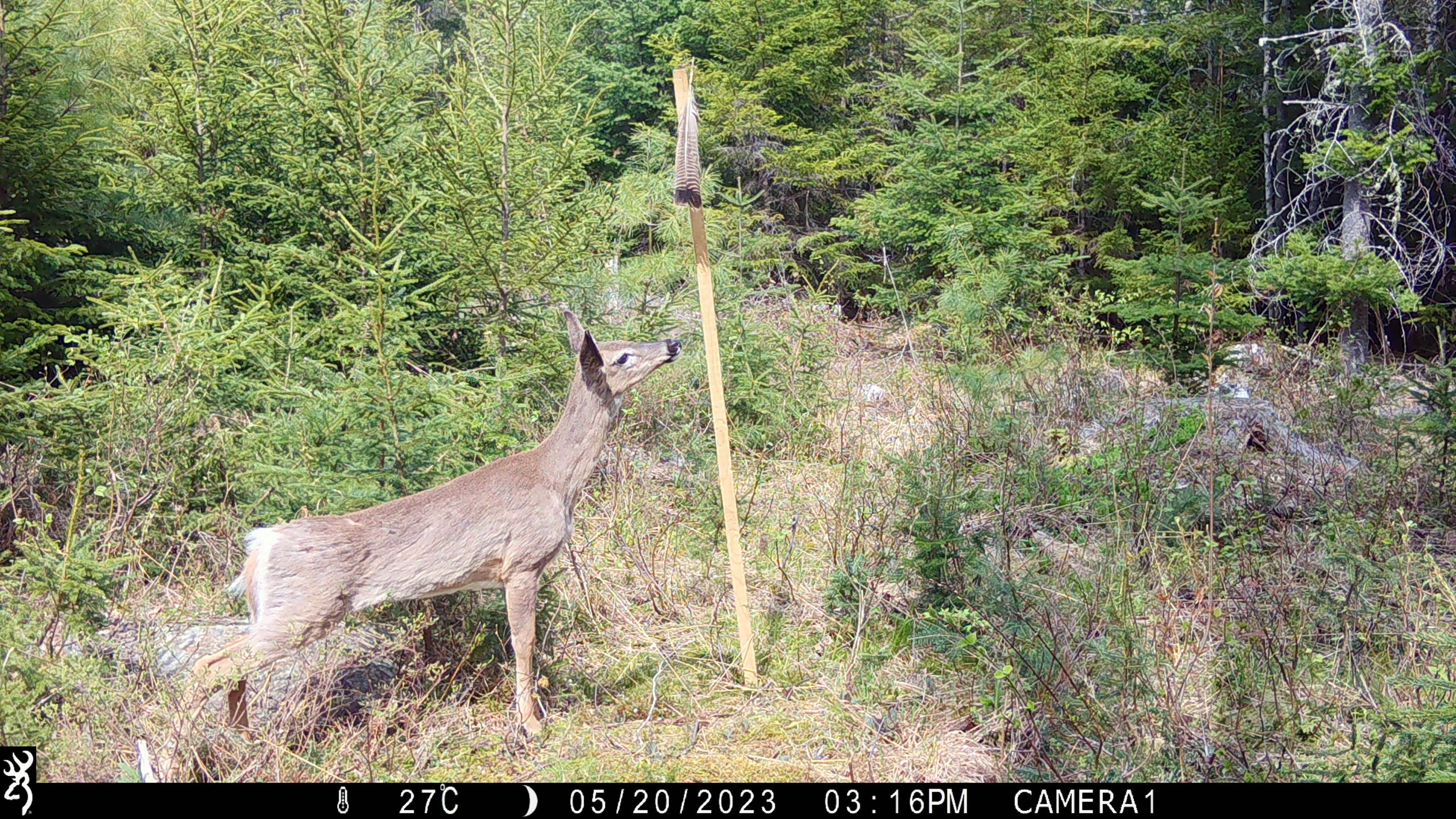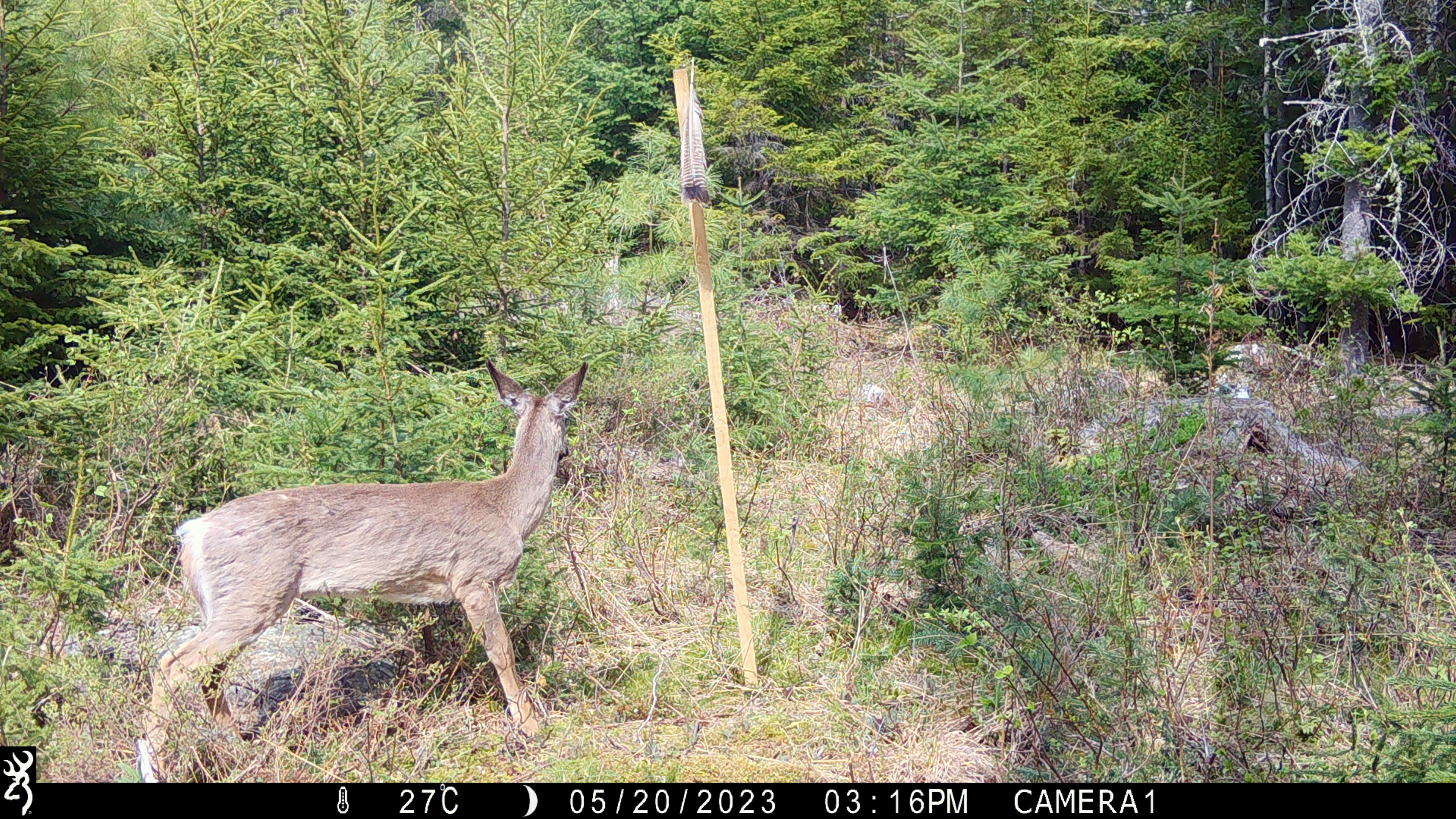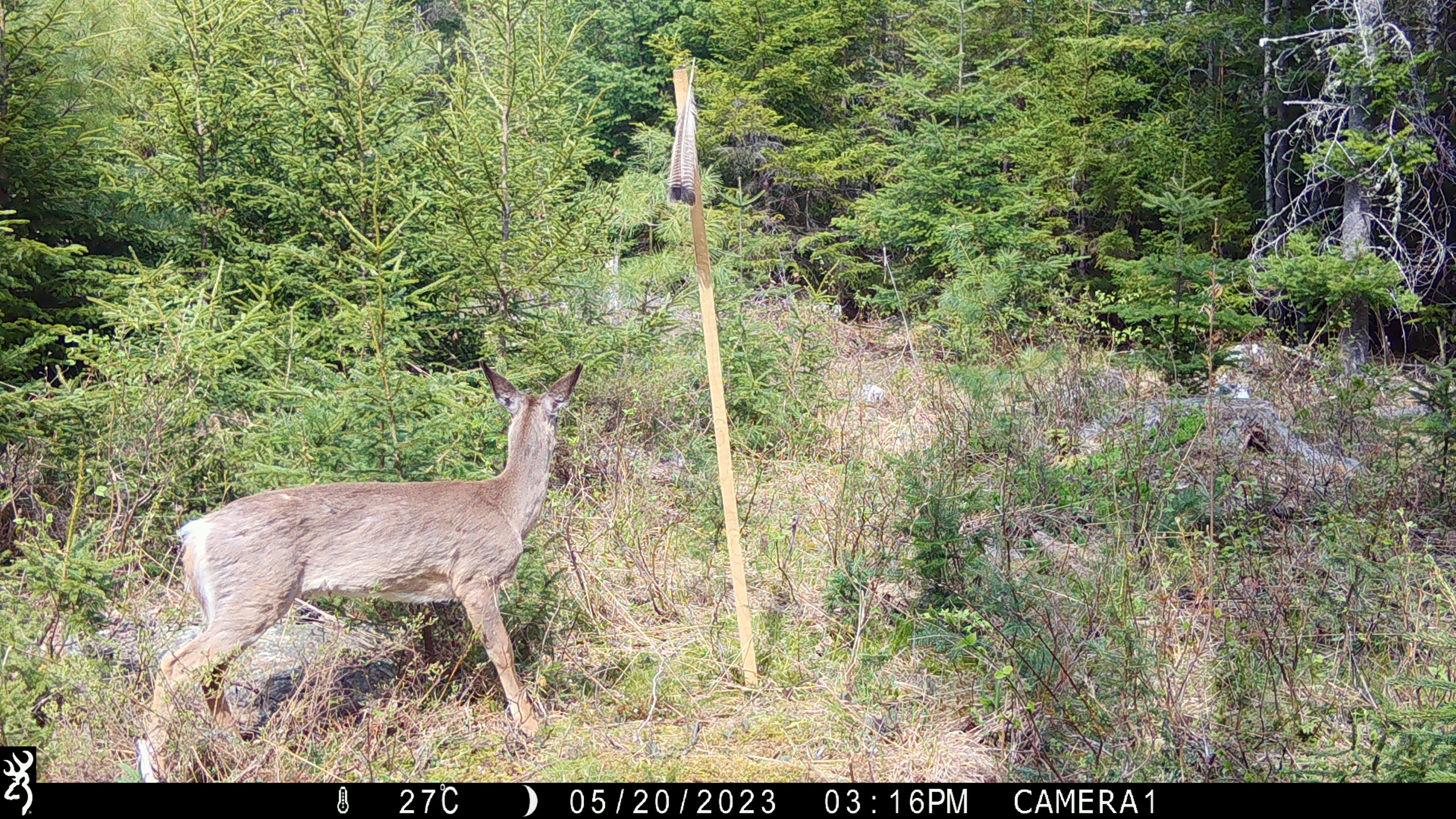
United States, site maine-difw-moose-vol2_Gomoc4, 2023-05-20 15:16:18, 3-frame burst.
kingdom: Animalia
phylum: Chordata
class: Mammalia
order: Artiodactyla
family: Cervidae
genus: Odocoileus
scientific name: Odocoileus virginianus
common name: white-tailed deer